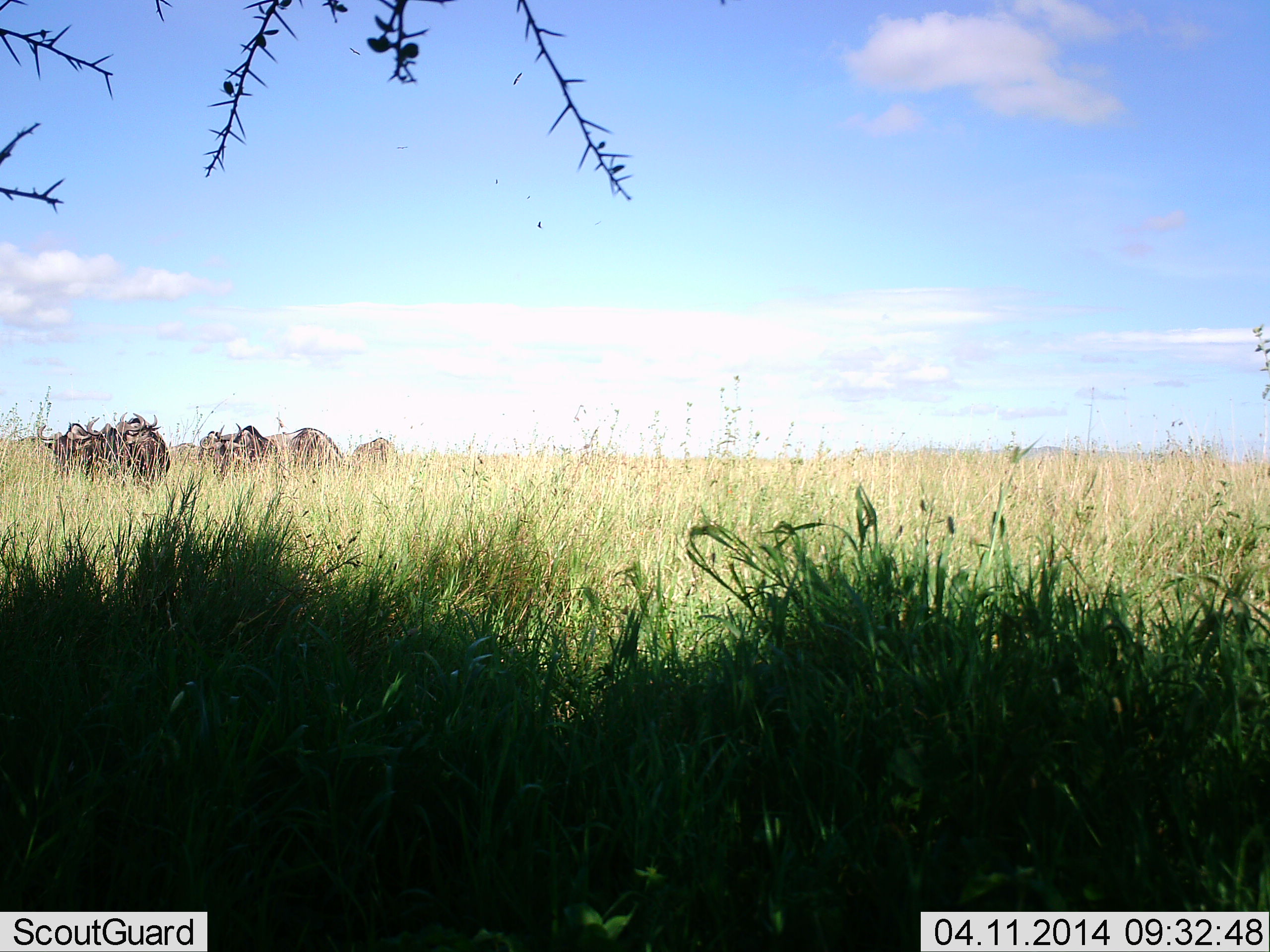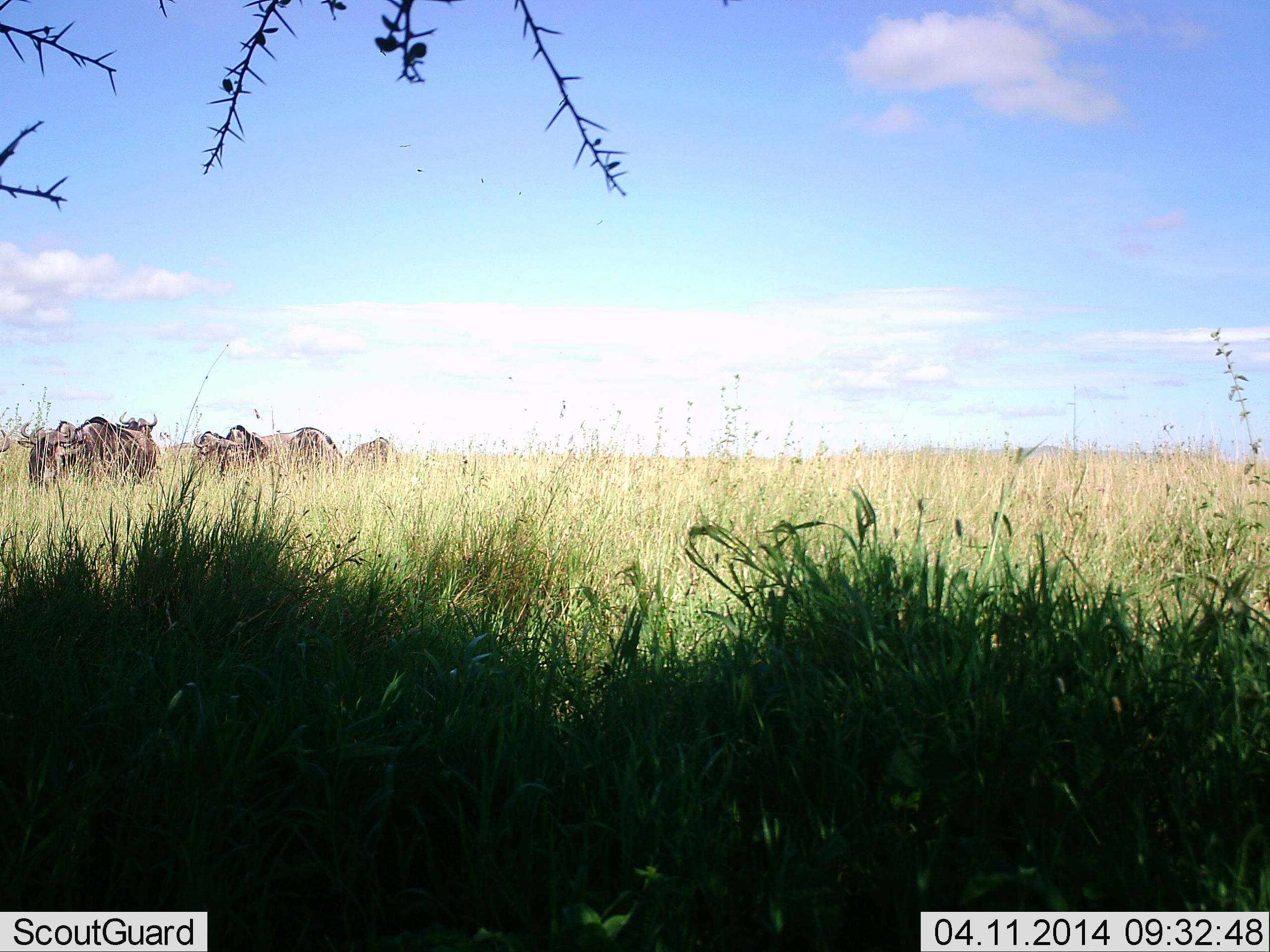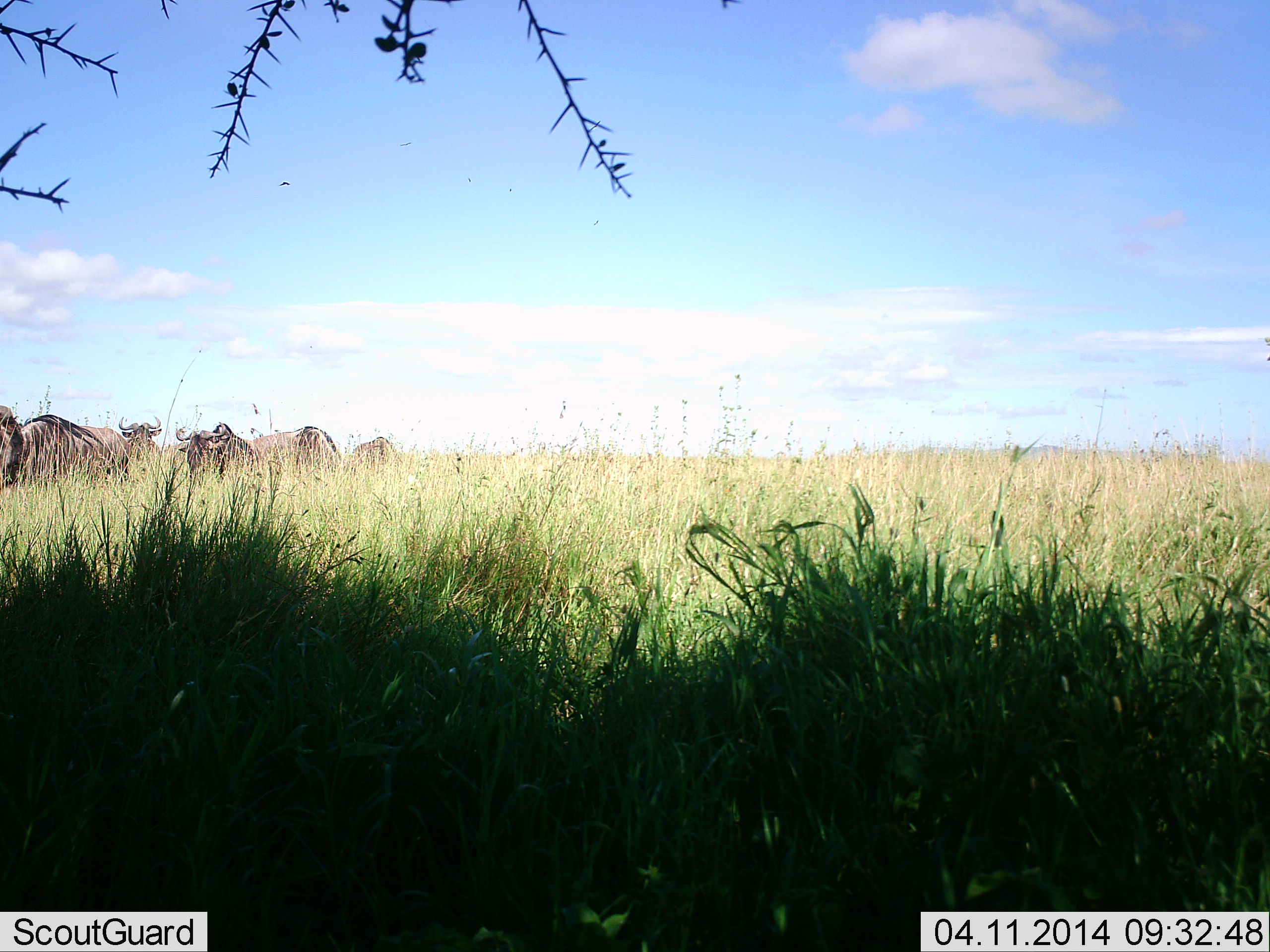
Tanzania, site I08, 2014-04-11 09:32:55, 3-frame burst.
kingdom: Animalia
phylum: Chordata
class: Mammalia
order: Artiodactyla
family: Bovidae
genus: Connochaetes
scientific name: Connochaetes taurinus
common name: blue wildebeest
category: wildebeest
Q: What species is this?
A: Wildebeest (blue wildebeest) (Connochaetes taurinus).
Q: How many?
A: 6.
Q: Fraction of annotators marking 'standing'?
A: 50%.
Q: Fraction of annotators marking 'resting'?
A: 10%.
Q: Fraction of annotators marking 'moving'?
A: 50%.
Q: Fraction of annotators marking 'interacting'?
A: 0%.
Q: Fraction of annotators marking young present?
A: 0%.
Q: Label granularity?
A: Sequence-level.